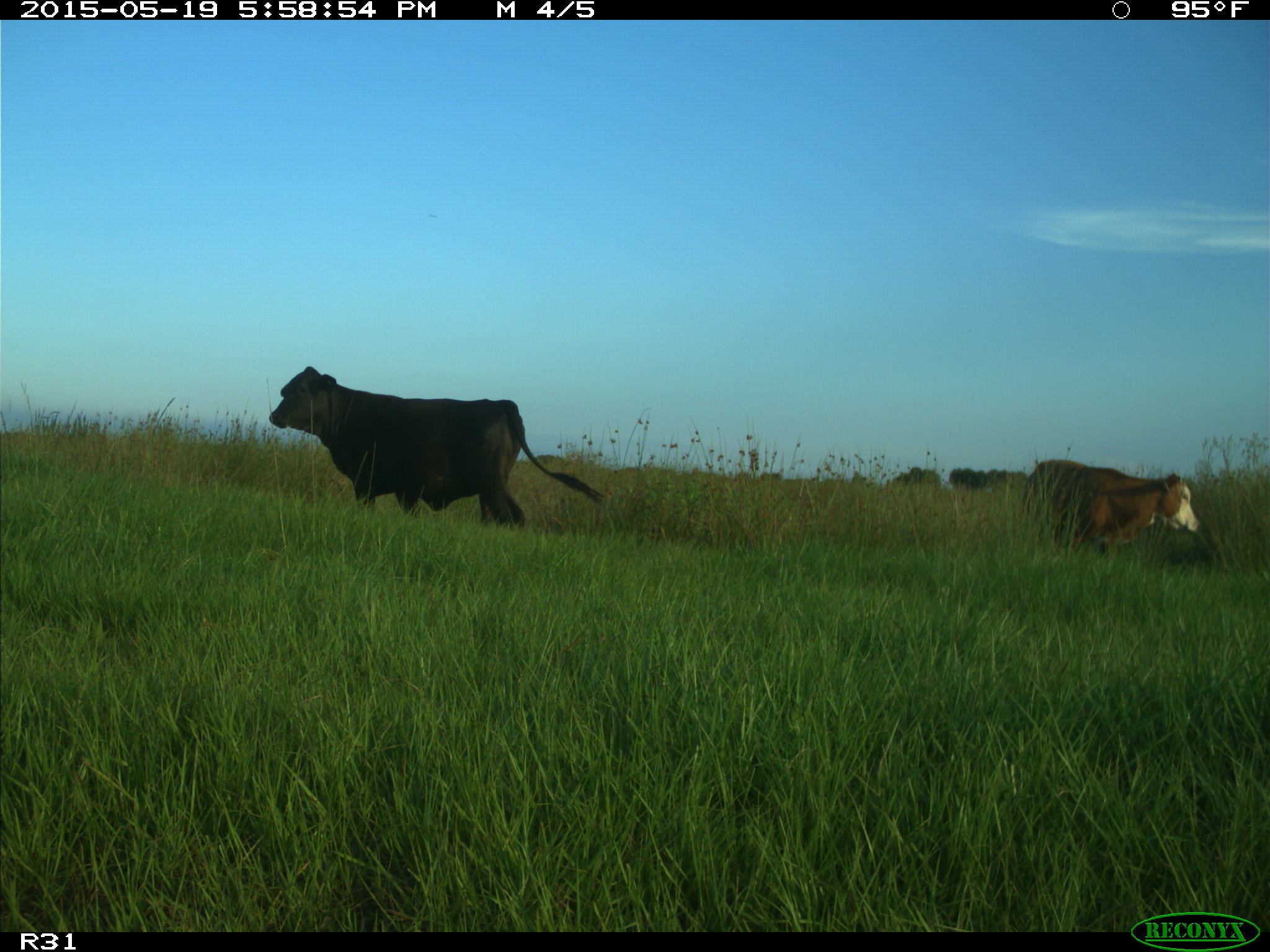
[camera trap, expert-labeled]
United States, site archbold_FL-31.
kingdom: Animalia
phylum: Chordata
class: Mammalia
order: Artiodactyla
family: Bovidae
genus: Bos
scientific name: Bos taurus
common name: domestic cow